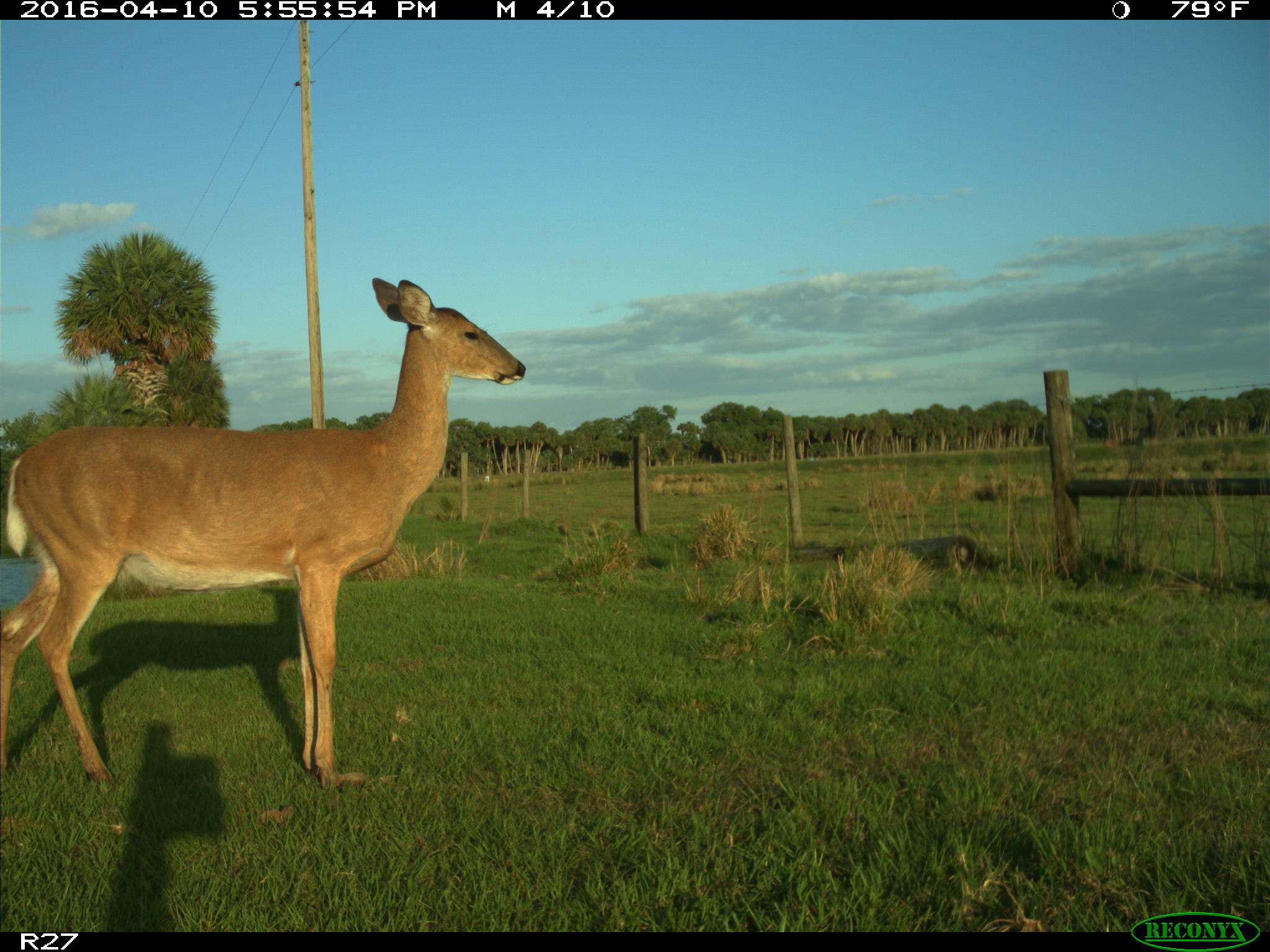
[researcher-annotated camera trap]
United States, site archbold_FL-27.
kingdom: Animalia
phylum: Chordata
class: Mammalia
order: Artiodactyla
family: Cervidae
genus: Odocoileus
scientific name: Odocoileus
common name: deer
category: unidentified deer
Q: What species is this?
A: Unidentified deer (deer) (Odocoileus).